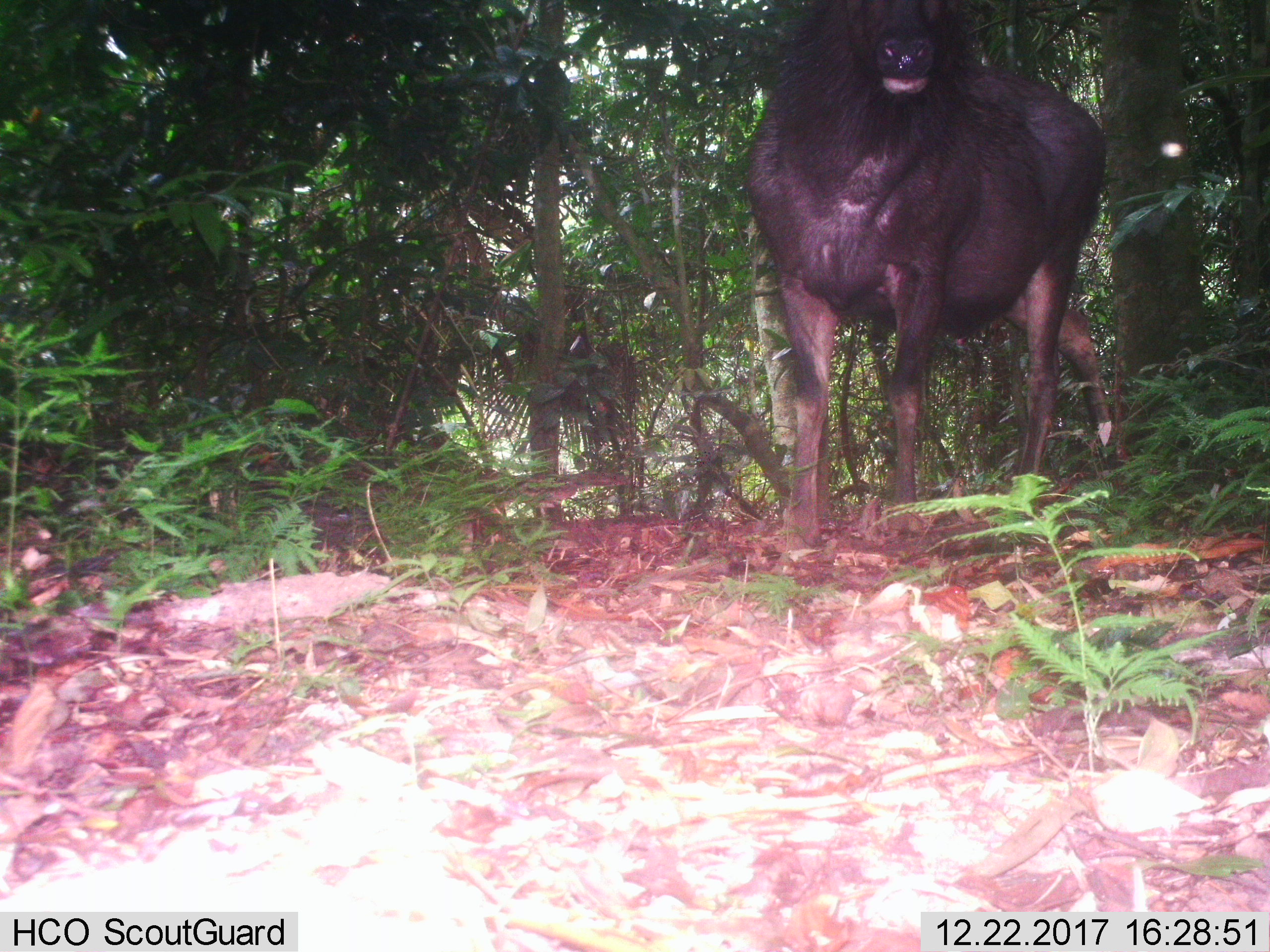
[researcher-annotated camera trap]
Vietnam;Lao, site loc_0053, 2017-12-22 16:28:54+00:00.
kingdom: Animalia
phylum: Chordata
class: Mammalia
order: Artiodactyla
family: Cervidae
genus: Rusa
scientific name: Rusa unicolor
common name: sambar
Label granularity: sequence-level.